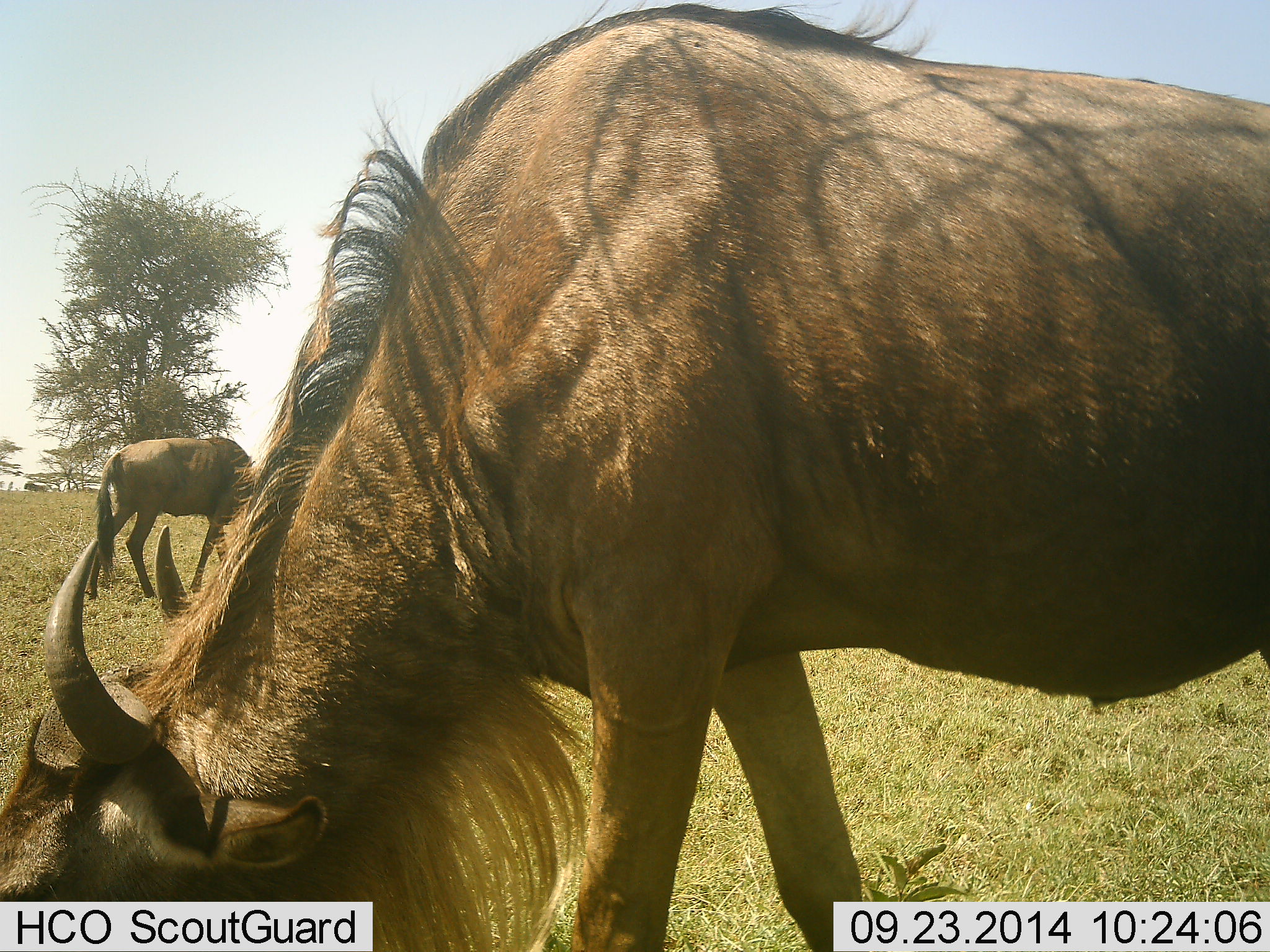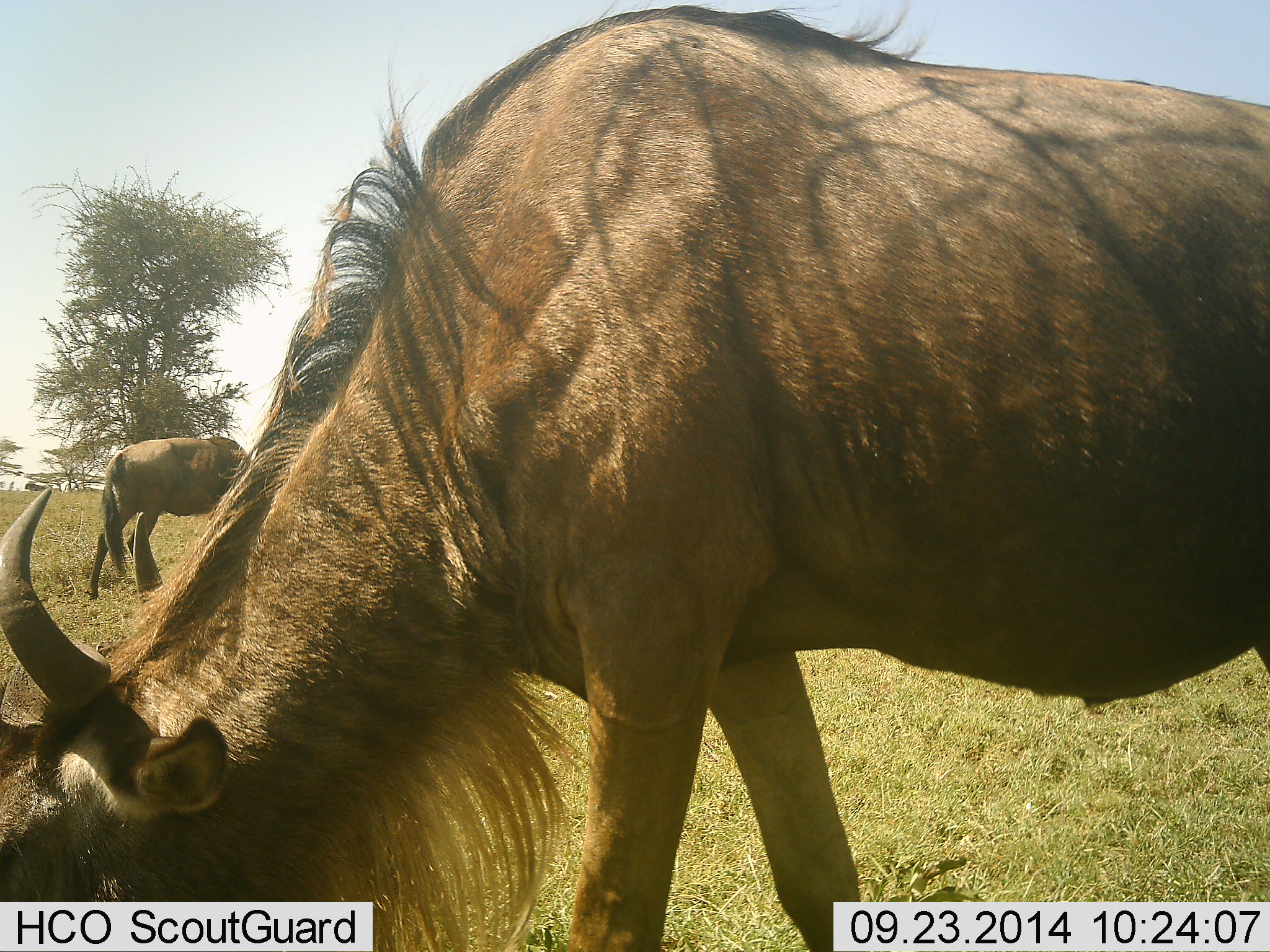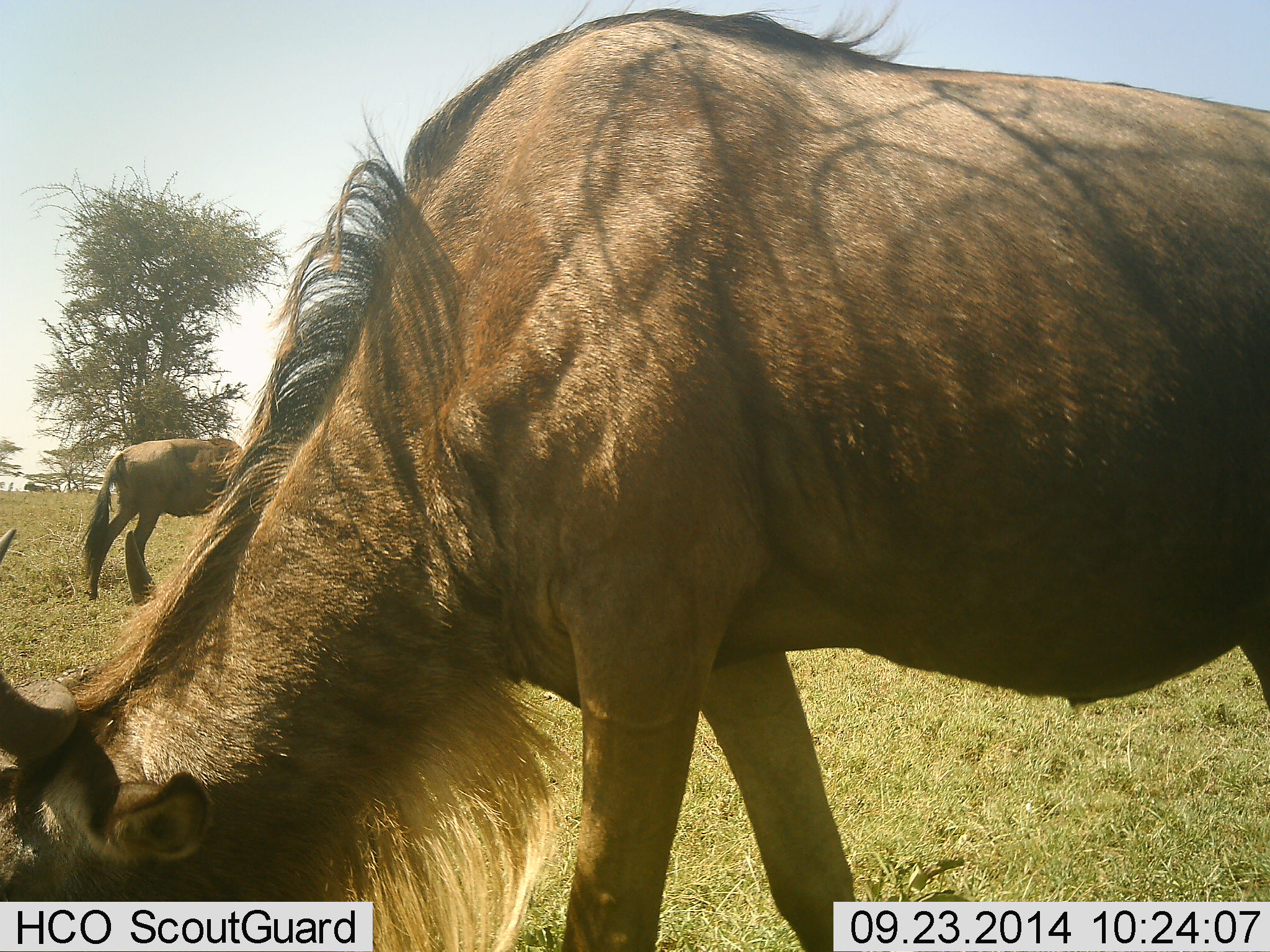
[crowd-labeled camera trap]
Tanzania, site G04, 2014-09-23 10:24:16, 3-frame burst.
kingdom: Animalia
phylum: Chordata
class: Mammalia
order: Artiodactyla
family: Bovidae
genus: Connochaetes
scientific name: Connochaetes taurinus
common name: blue wildebeest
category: wildebeest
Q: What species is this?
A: Wildebeest (blue wildebeest) (Connochaetes taurinus).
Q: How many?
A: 2.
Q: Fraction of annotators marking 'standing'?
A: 10%.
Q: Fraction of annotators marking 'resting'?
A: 0%.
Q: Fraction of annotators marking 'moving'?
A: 0%.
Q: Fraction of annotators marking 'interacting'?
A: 0%.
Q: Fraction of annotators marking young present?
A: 0%.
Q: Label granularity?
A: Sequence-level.